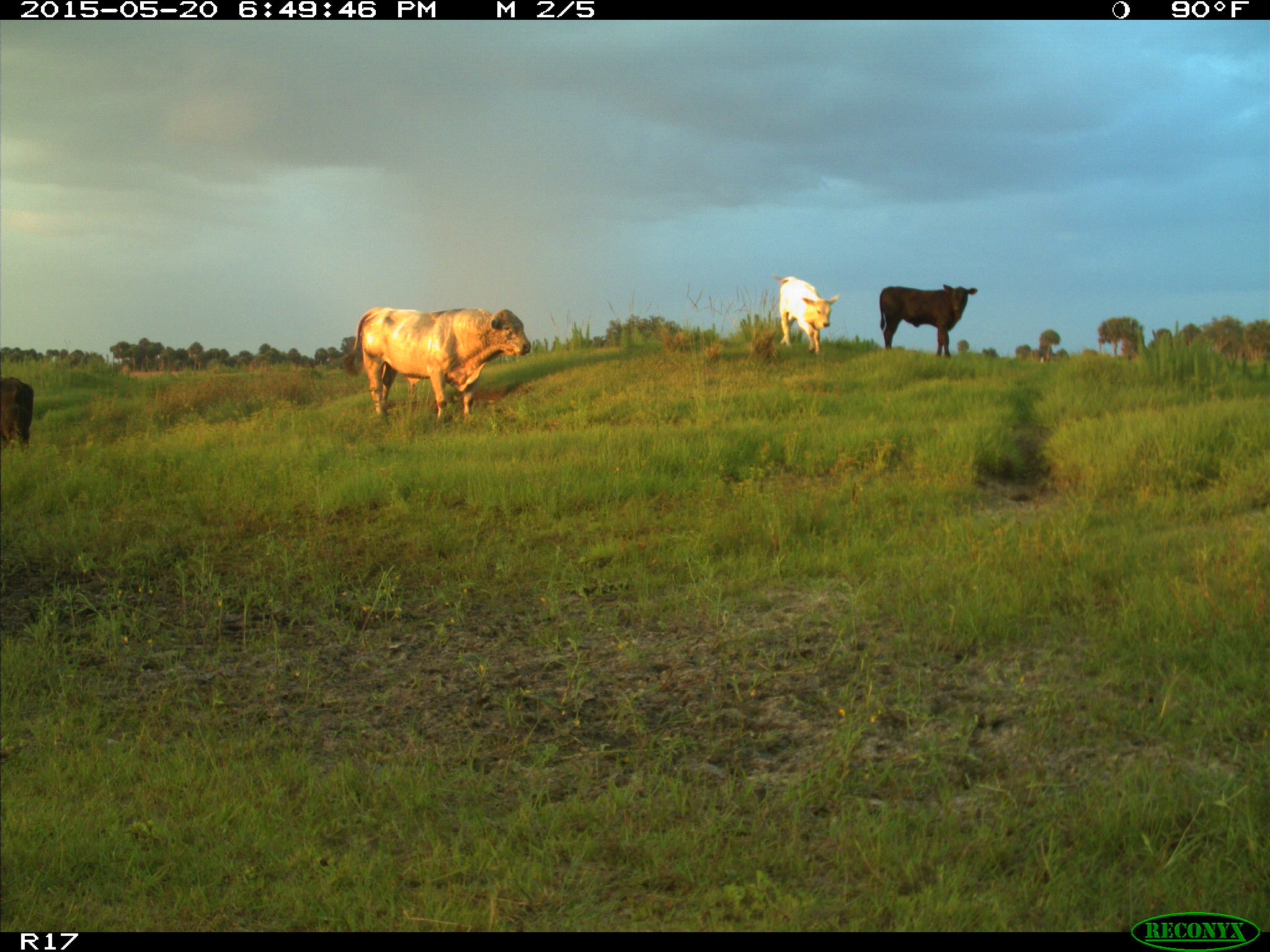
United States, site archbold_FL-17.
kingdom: Animalia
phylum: Chordata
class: Mammalia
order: Artiodactyla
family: Bovidae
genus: Bos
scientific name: Bos taurus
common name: domestic cow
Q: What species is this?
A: Bos taurus (domestic cow).